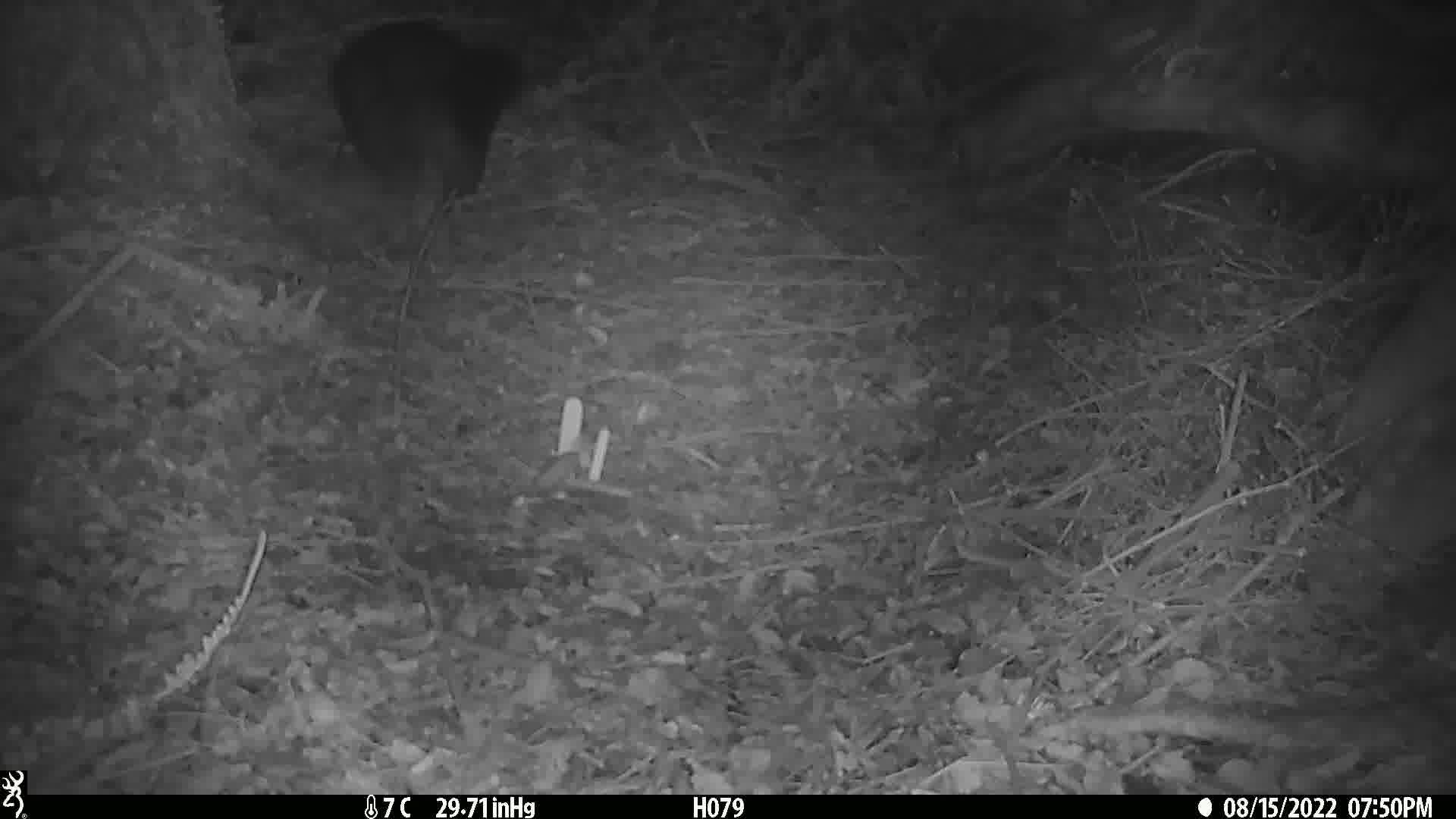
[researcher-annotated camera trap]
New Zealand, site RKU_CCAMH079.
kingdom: Animalia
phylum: Chordata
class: Mammalia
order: Diprotodontia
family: Phalangeridae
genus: Trichosurus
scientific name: Trichosurus vulpecula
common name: common brushtail possum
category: possum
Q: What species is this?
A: Possum (common brushtail possum) (Trichosurus vulpecula).